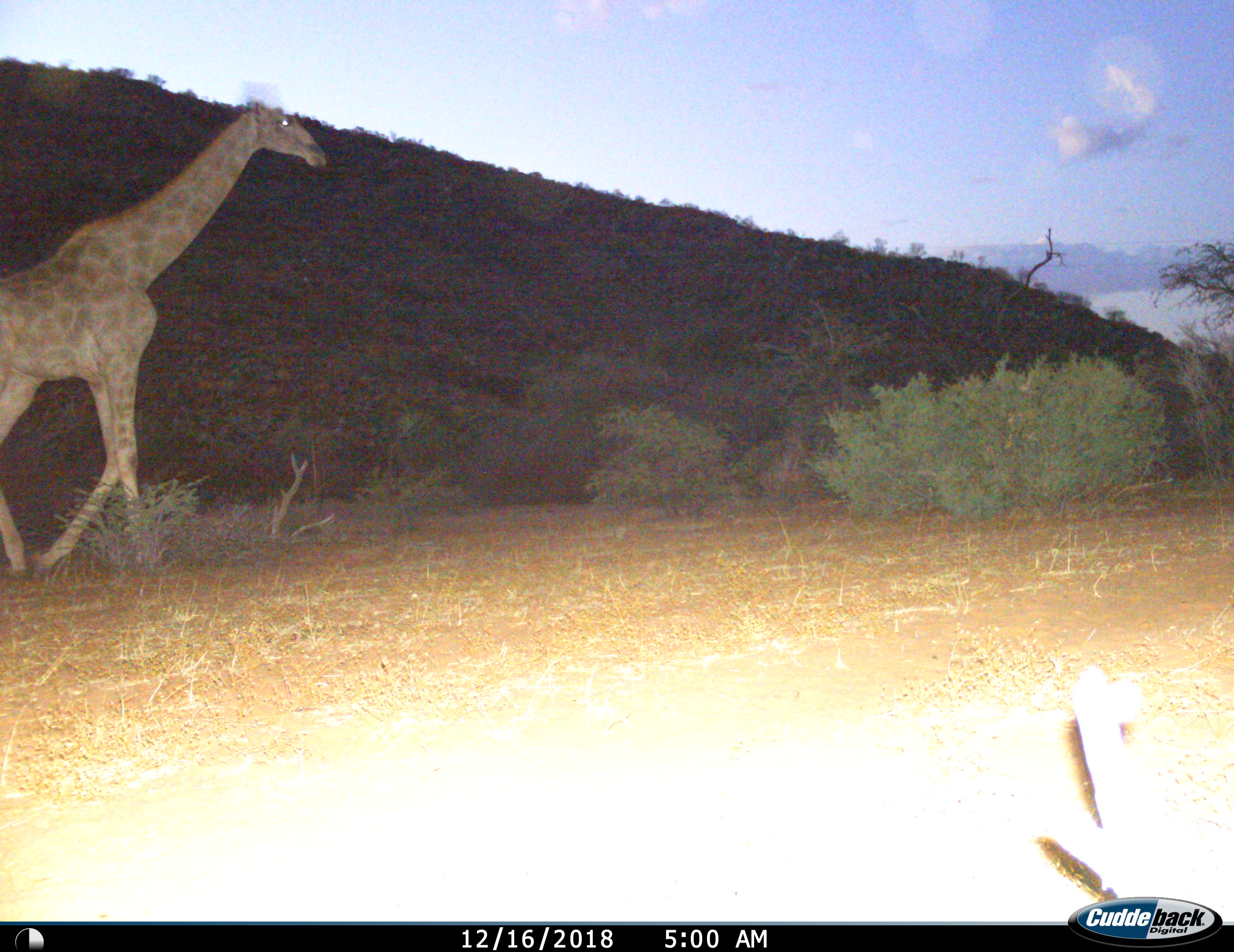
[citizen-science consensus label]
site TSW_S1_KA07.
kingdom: Animalia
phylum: Chordata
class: Mammalia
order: Artiodactyla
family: Giraffidae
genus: Giraffa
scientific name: Giraffa camelopardalis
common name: giraffe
Giraffe (Giraffa camelopardalis), count 1. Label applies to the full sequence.